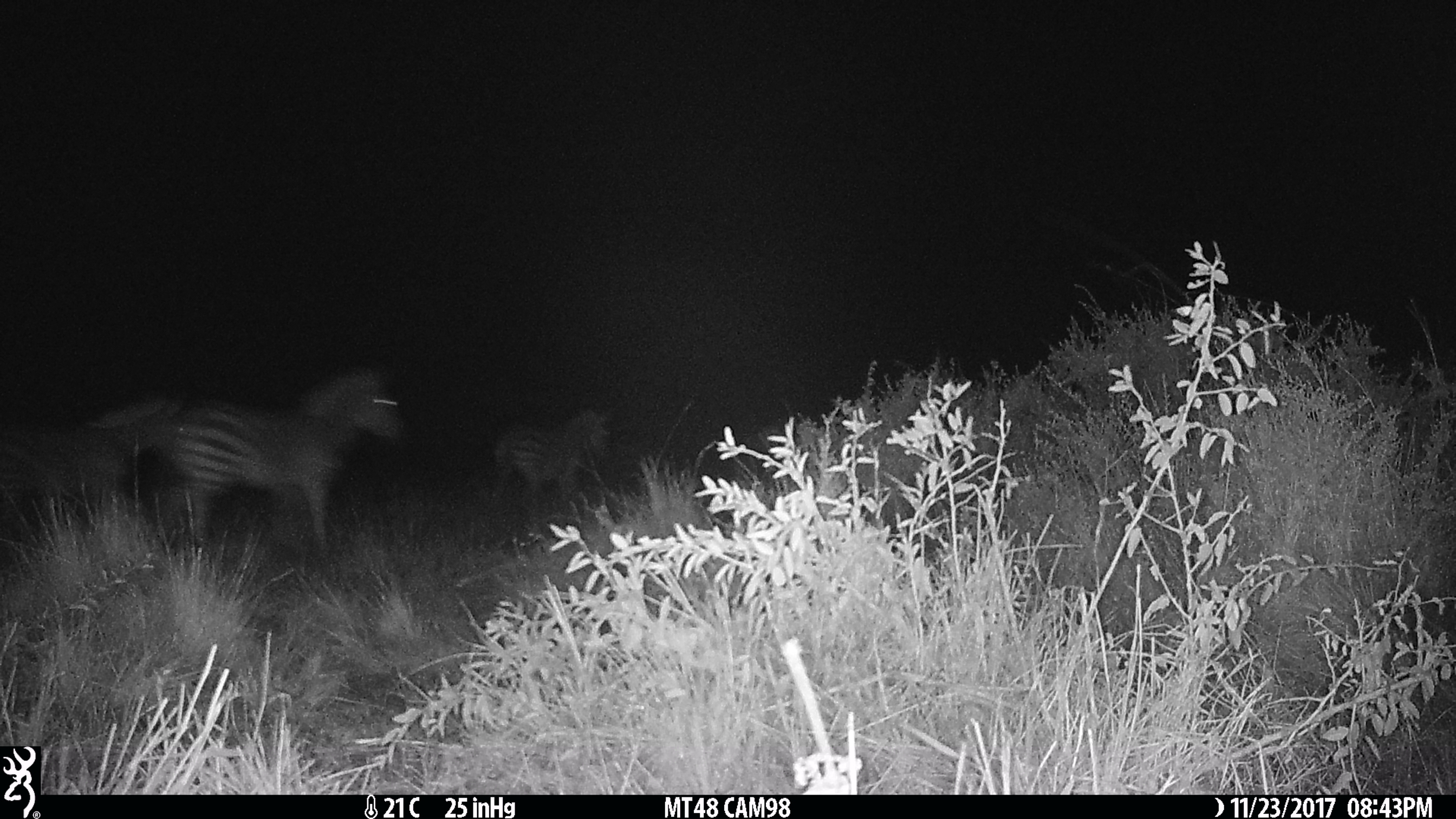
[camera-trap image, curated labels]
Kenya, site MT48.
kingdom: Animalia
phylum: Chordata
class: Mammalia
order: Perissodactyla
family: Equidae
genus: Equus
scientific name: Equus quagga burchellii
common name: burchell's zebra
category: zebra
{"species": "zebra (burchell's zebra) (Equus quagga burchellii)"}